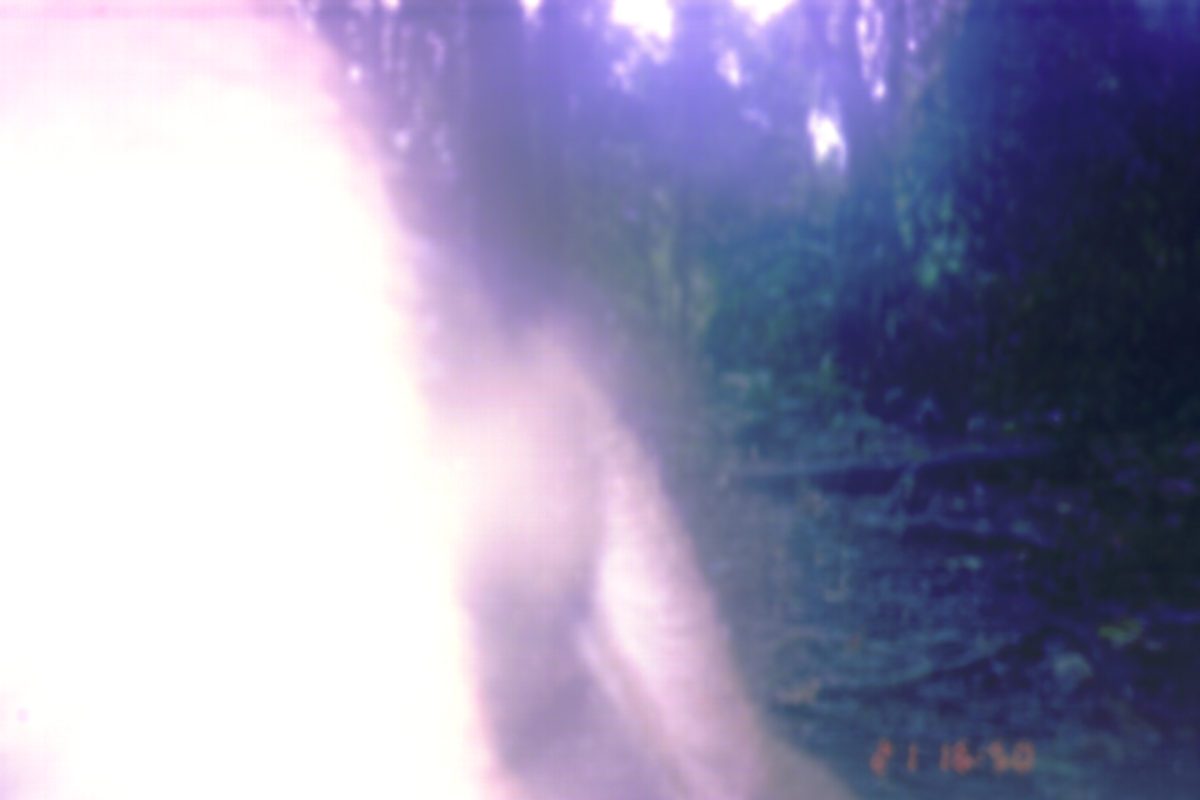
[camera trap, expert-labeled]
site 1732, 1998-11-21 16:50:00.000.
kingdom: Animalia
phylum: Chordata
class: Mammalia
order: Primates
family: Cercopithecidae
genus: Macaca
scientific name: Macaca nemestrina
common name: southern pig-tailed macaque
Macaca nemestrina (southern pig-tailed macaque), count 1.